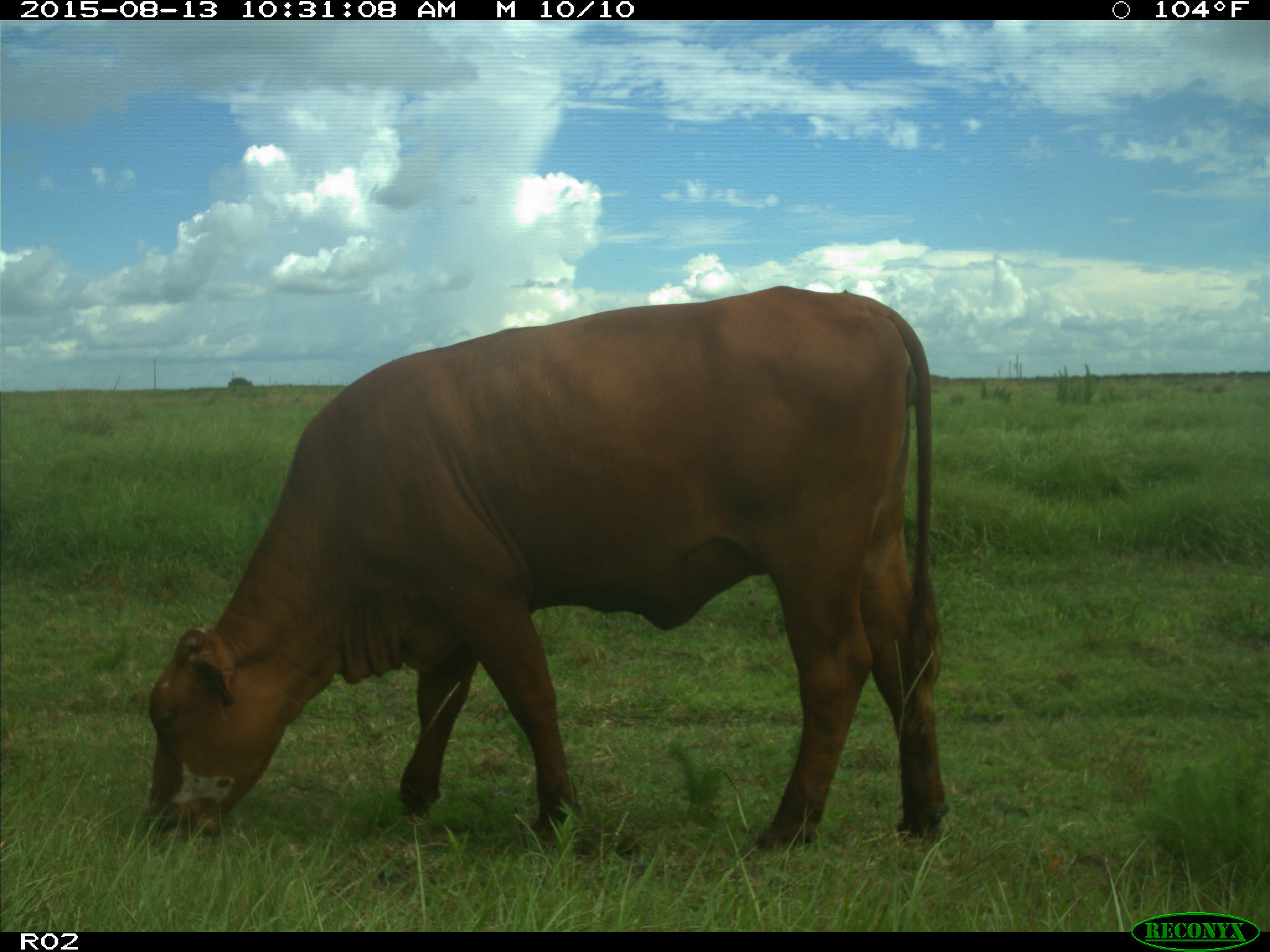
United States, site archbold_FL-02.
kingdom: Animalia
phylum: Chordata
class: Mammalia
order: Artiodactyla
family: Bovidae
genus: Bos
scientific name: Bos taurus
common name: domestic cow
Bos taurus (domestic cow).